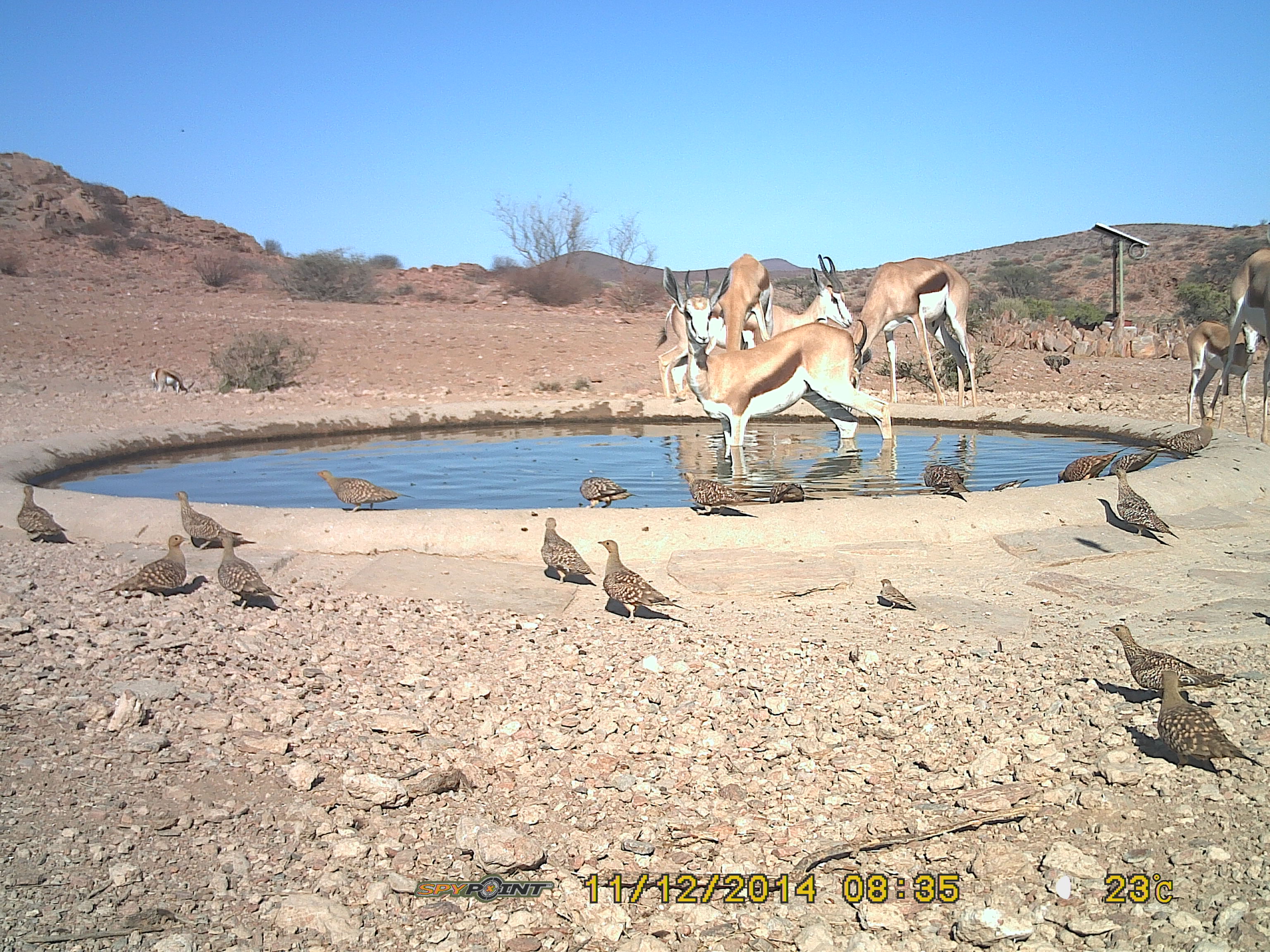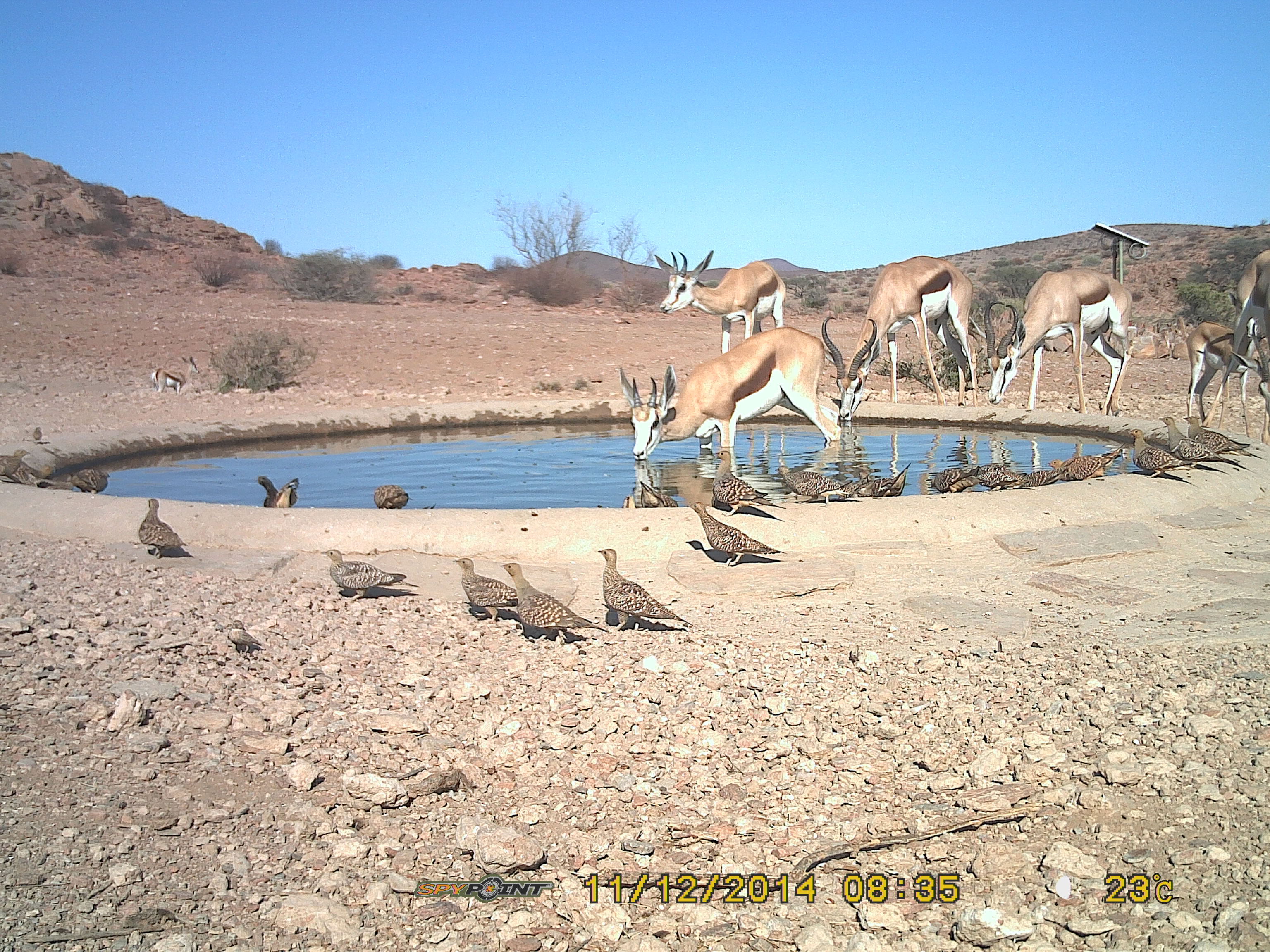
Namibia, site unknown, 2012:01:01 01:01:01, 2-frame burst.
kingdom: Animalia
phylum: Chordata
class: Mammalia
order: Artiodactyla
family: Bovidae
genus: Antidorcas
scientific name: Antidorcas marsupialis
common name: springbok